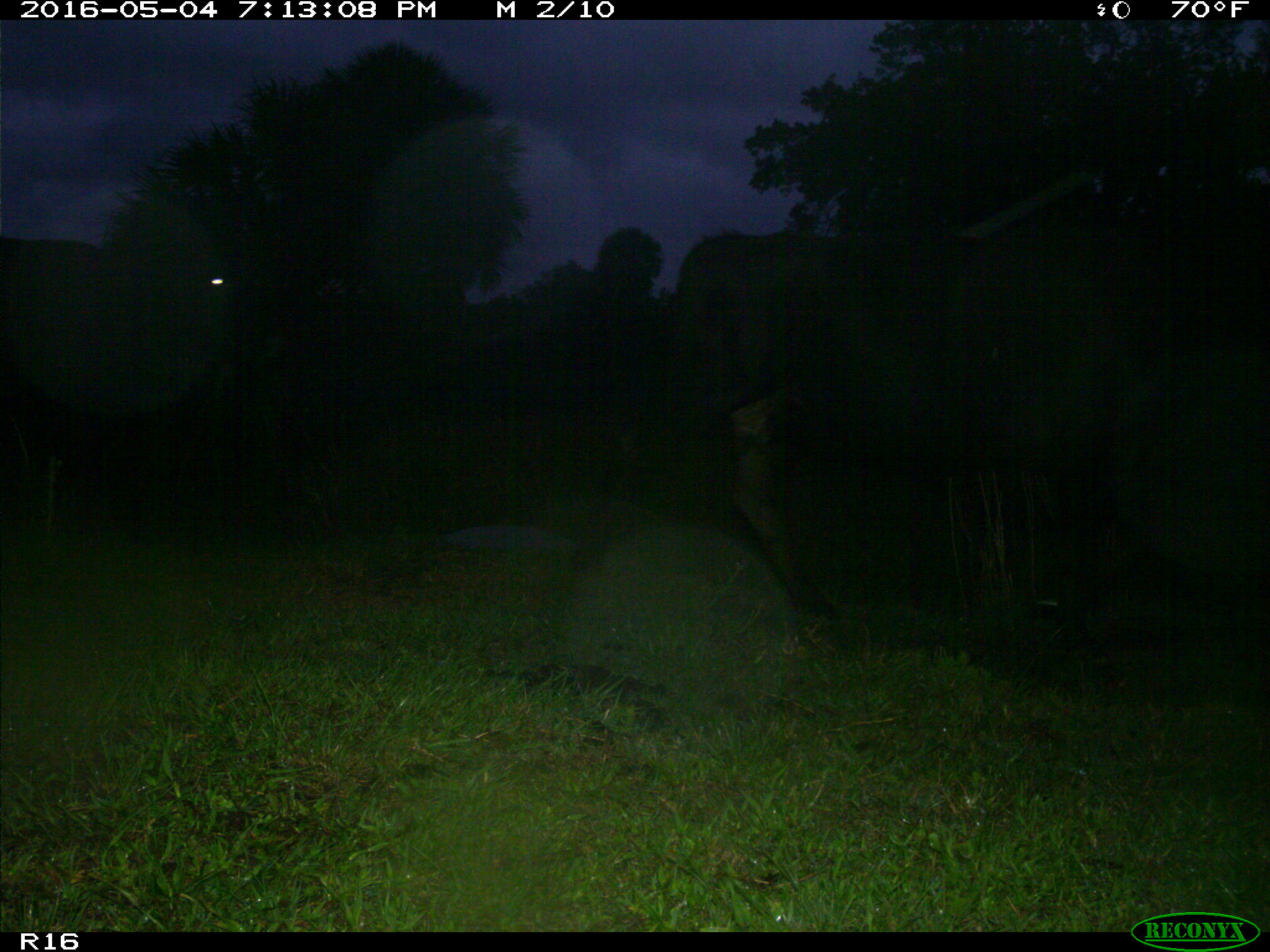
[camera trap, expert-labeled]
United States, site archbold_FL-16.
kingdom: Animalia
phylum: Chordata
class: Mammalia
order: Artiodactyla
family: Bovidae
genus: Bos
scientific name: Bos taurus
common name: domestic cow